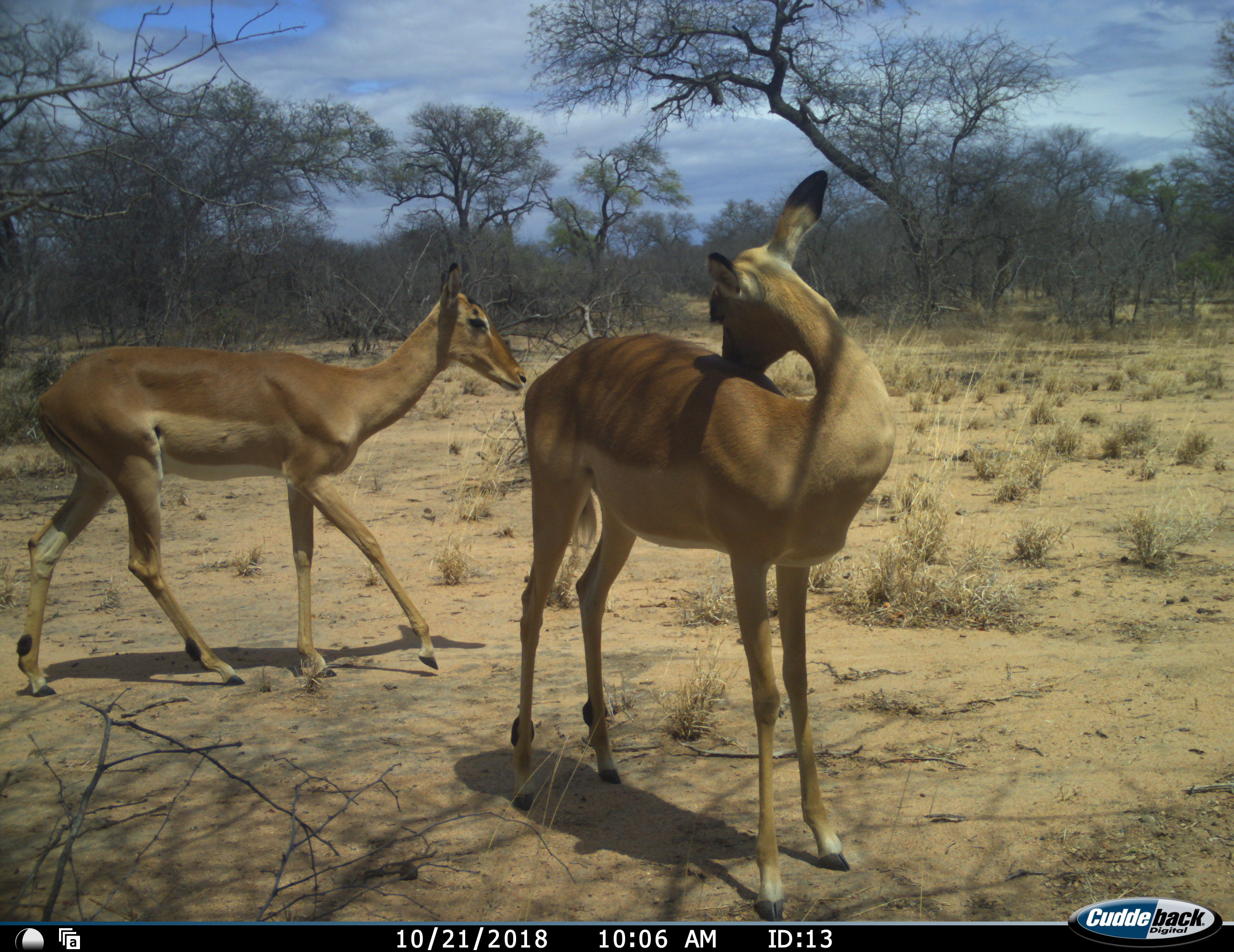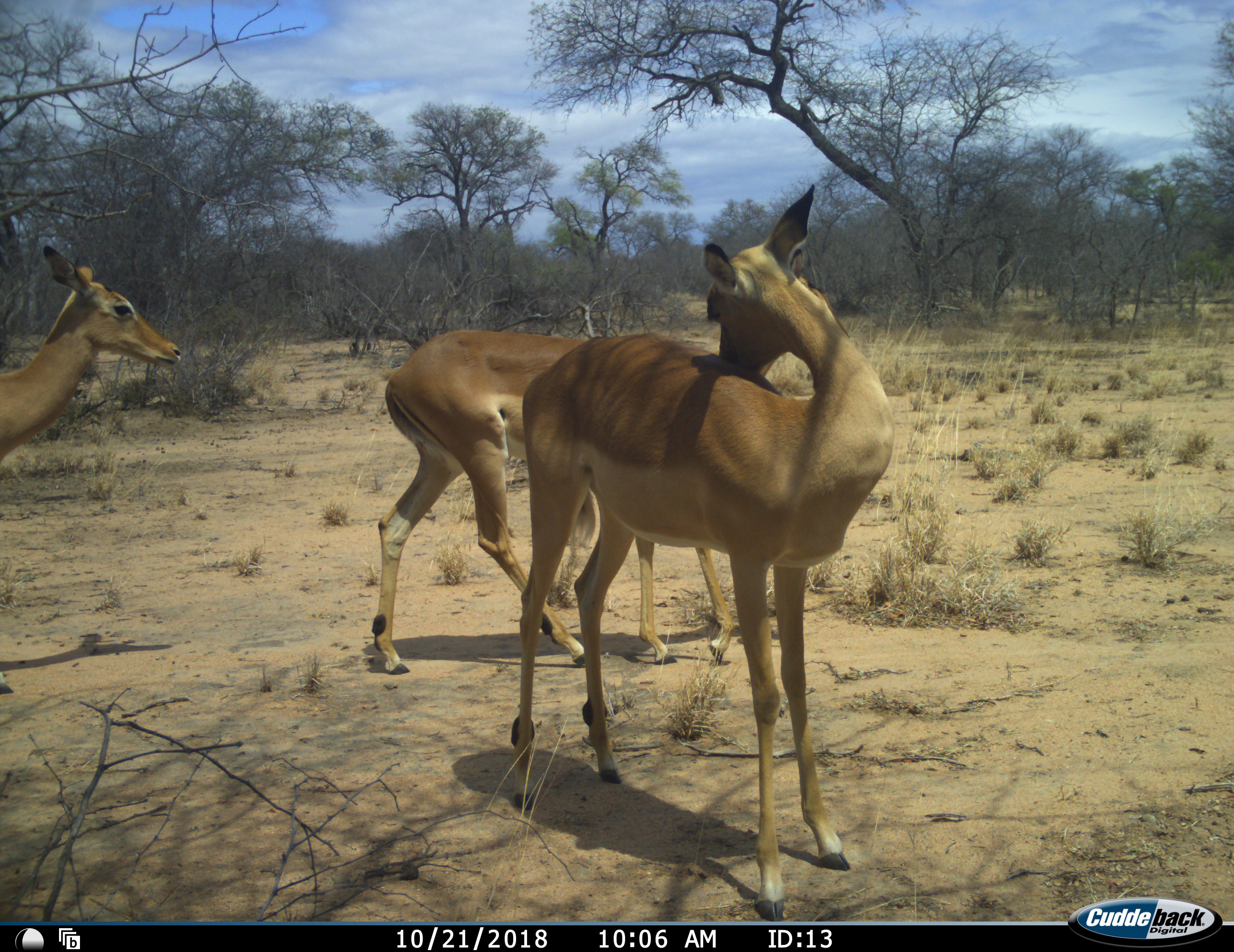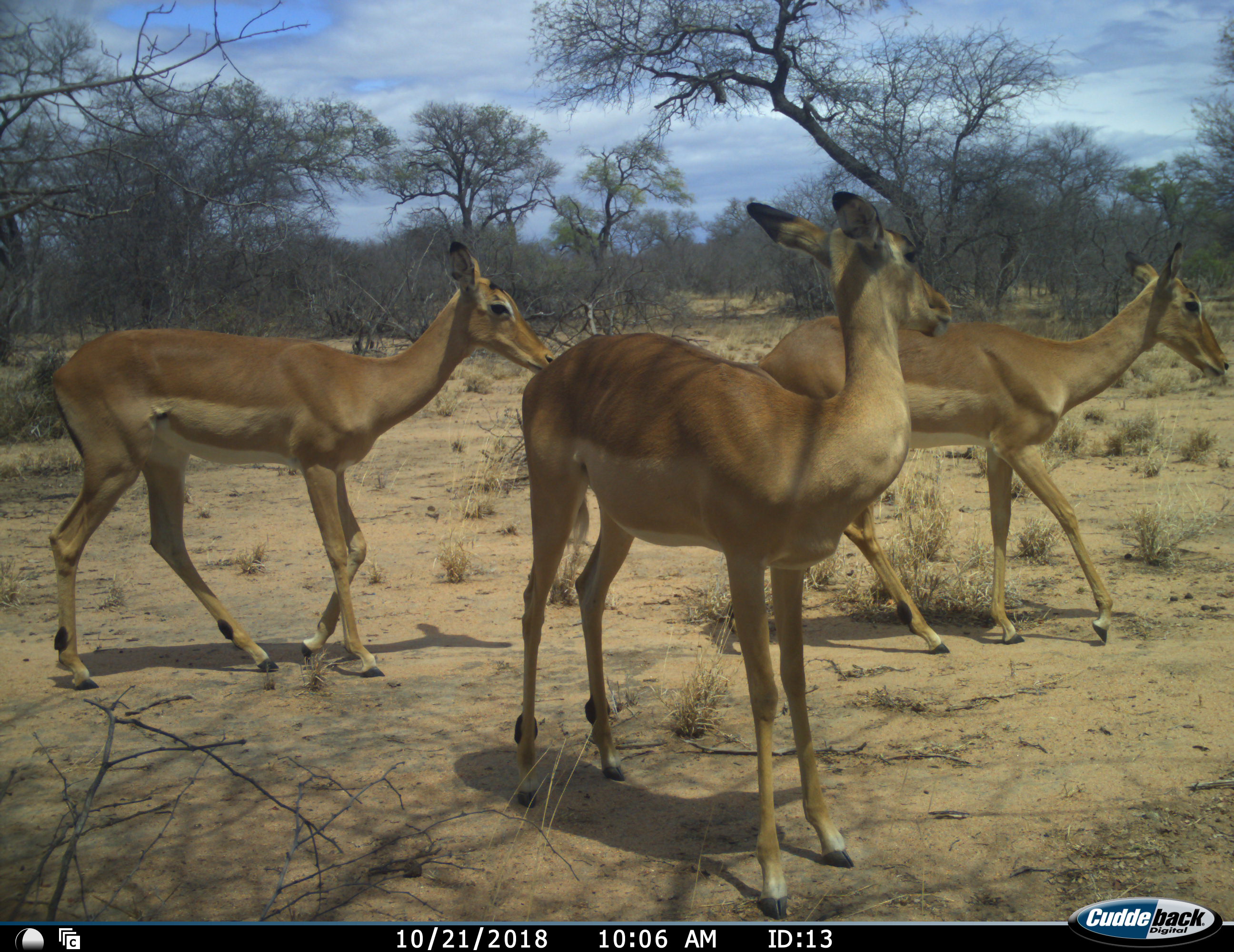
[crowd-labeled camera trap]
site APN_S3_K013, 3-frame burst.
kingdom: Animalia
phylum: Chordata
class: Mammalia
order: Artiodactyla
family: Bovidae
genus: Aepyceros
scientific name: Aepyceros melampus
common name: impala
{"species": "impala (Aepyceros melampus)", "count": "3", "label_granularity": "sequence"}